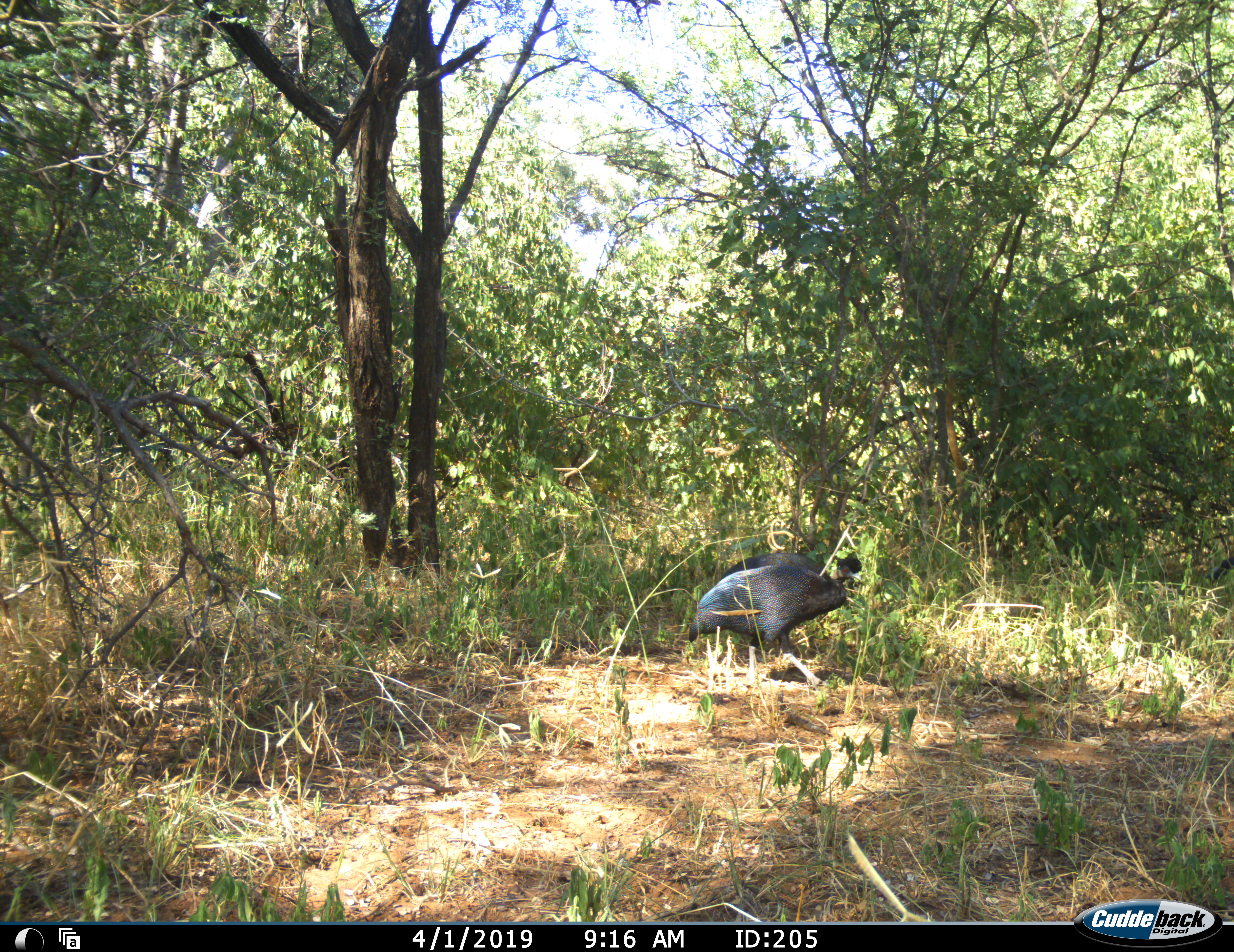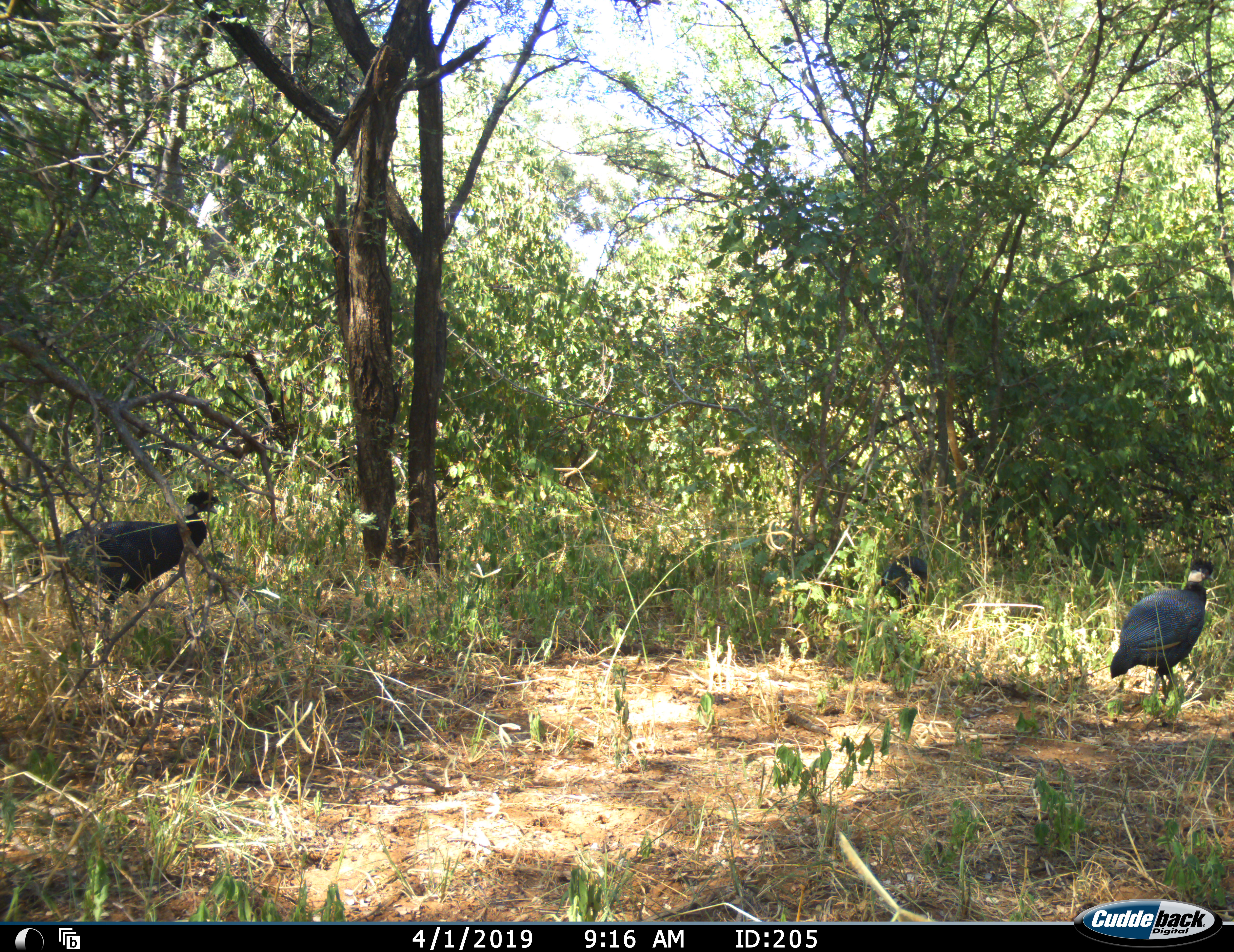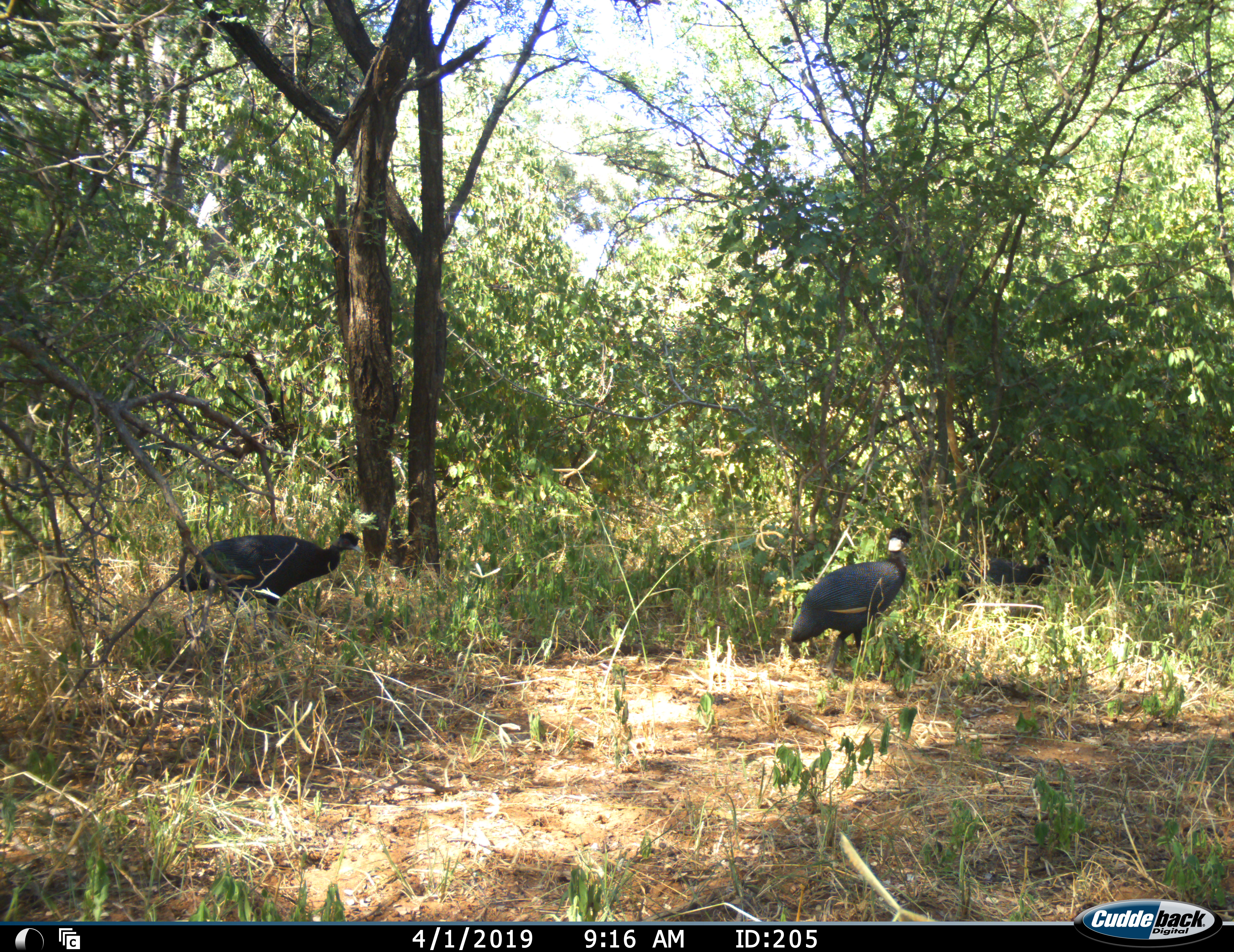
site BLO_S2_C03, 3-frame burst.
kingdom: Animalia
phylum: Chordata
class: Aves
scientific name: Aves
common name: bird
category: birdother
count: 3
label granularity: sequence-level